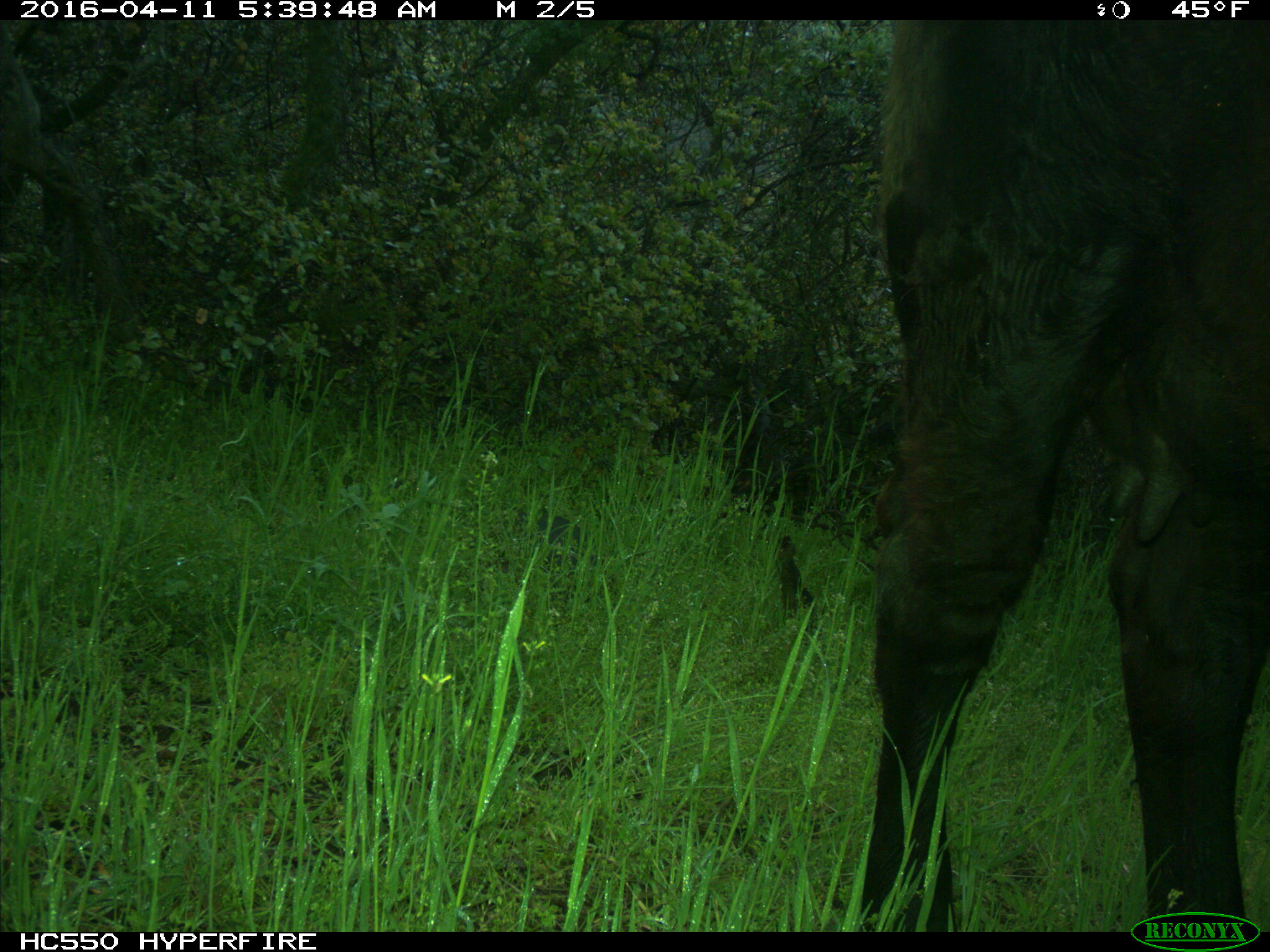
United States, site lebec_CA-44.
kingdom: Animalia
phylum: Chordata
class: Mammalia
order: Artiodactyla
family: Bovidae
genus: Bos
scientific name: Bos taurus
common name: domestic cow